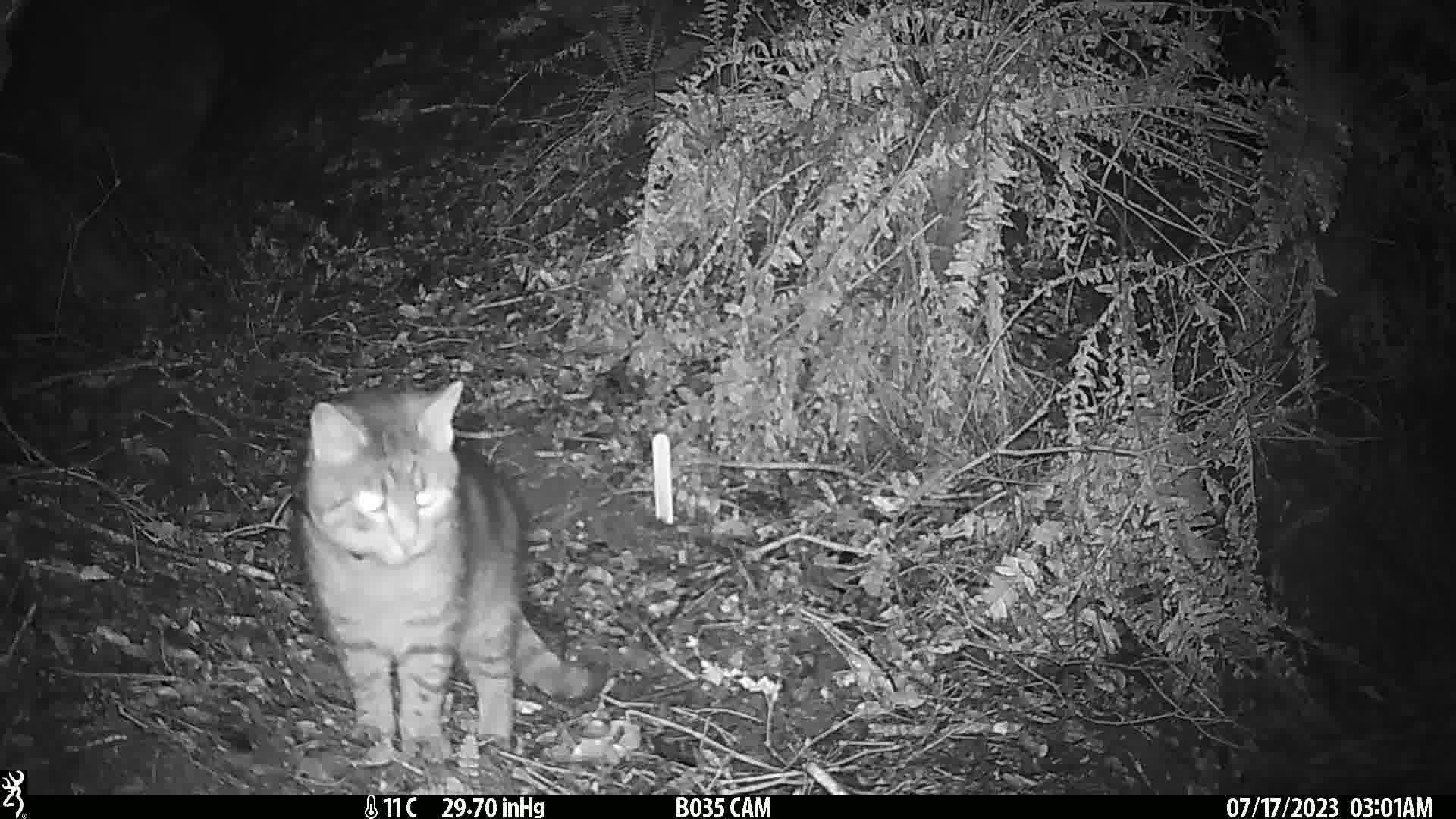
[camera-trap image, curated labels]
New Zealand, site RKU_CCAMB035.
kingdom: Animalia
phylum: Chordata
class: Mammalia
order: Carnivora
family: Felidae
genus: Felis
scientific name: Felis catus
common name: domestic cat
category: cat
Cat (domestic cat) (Felis catus).